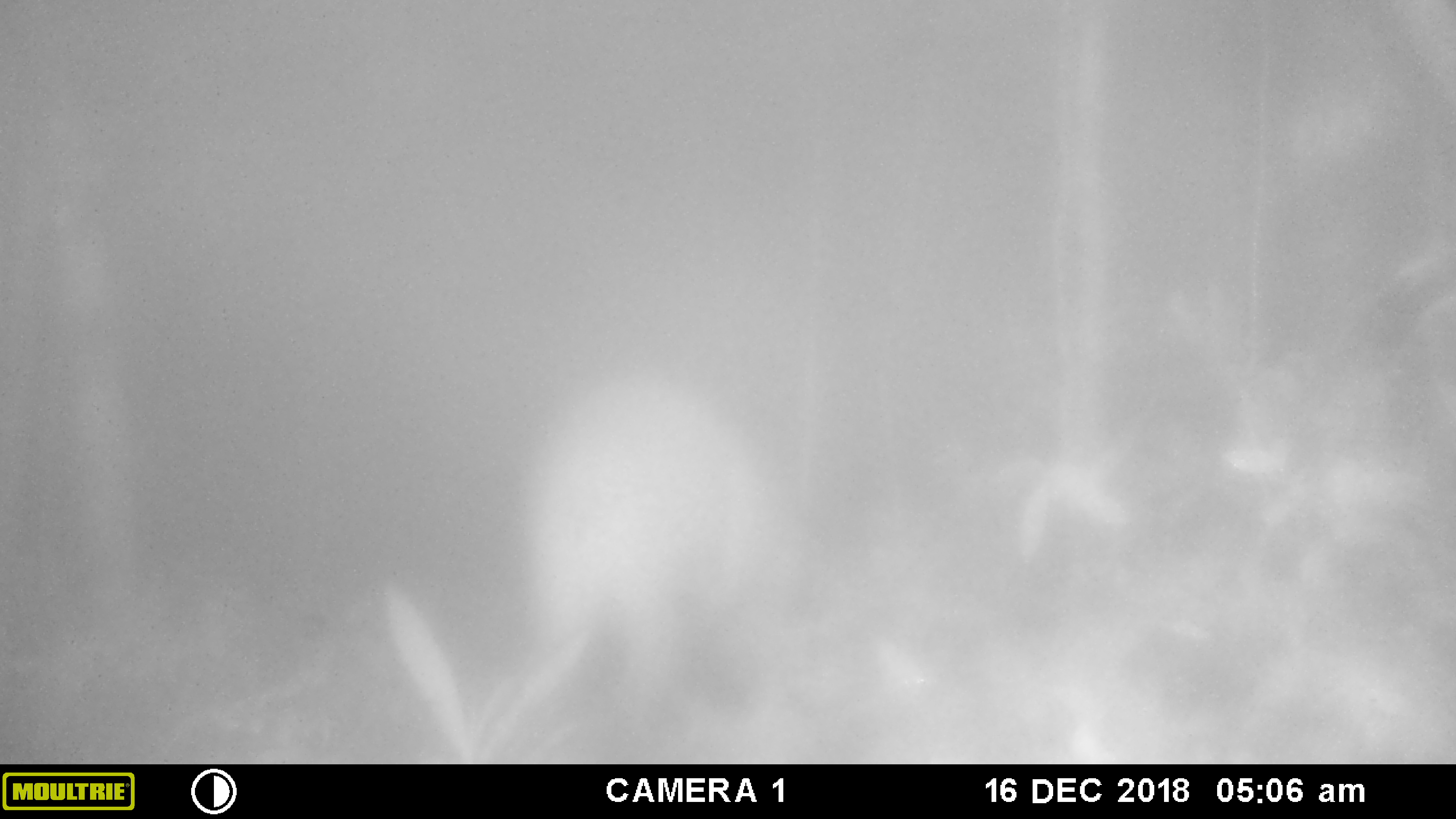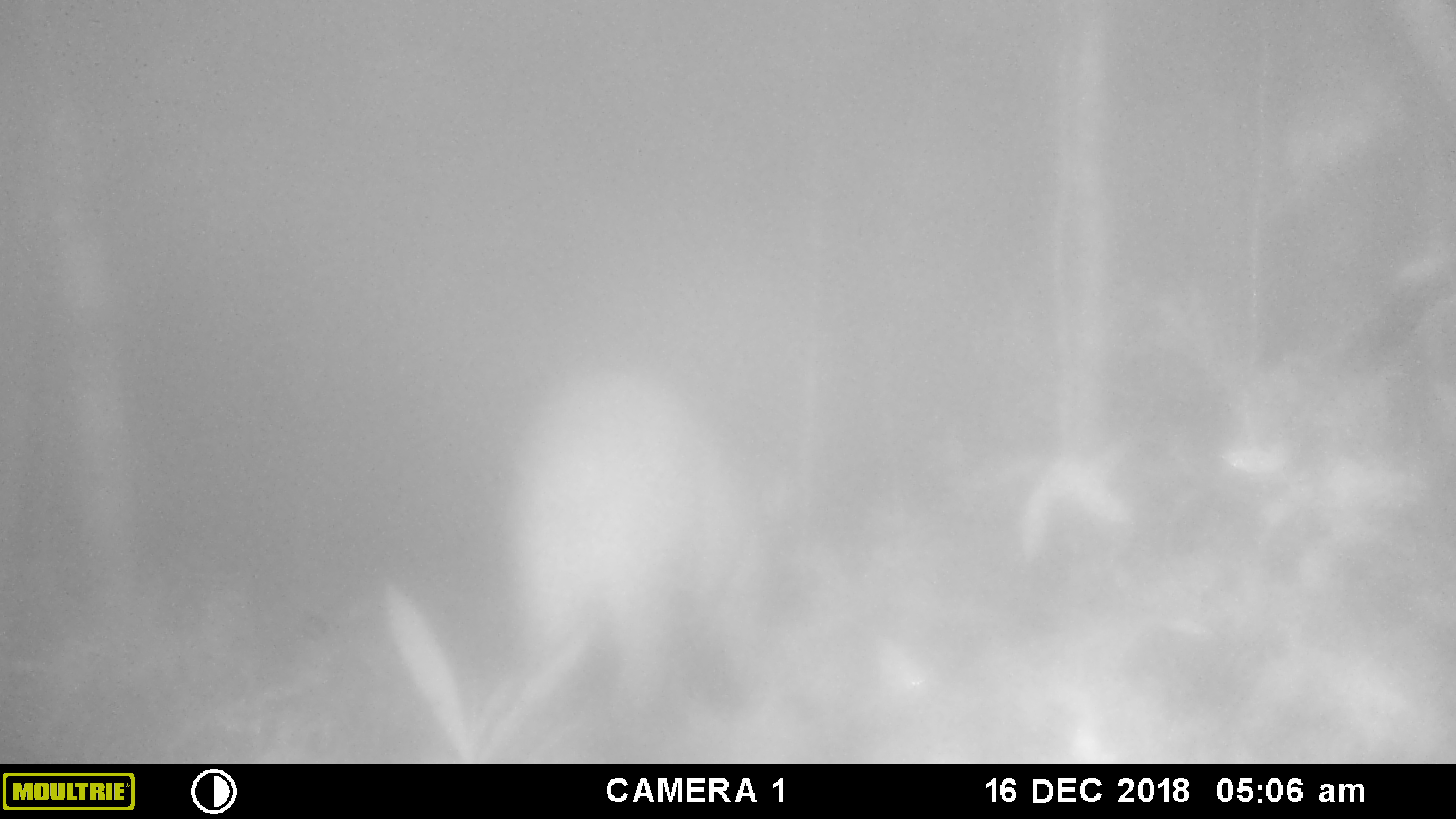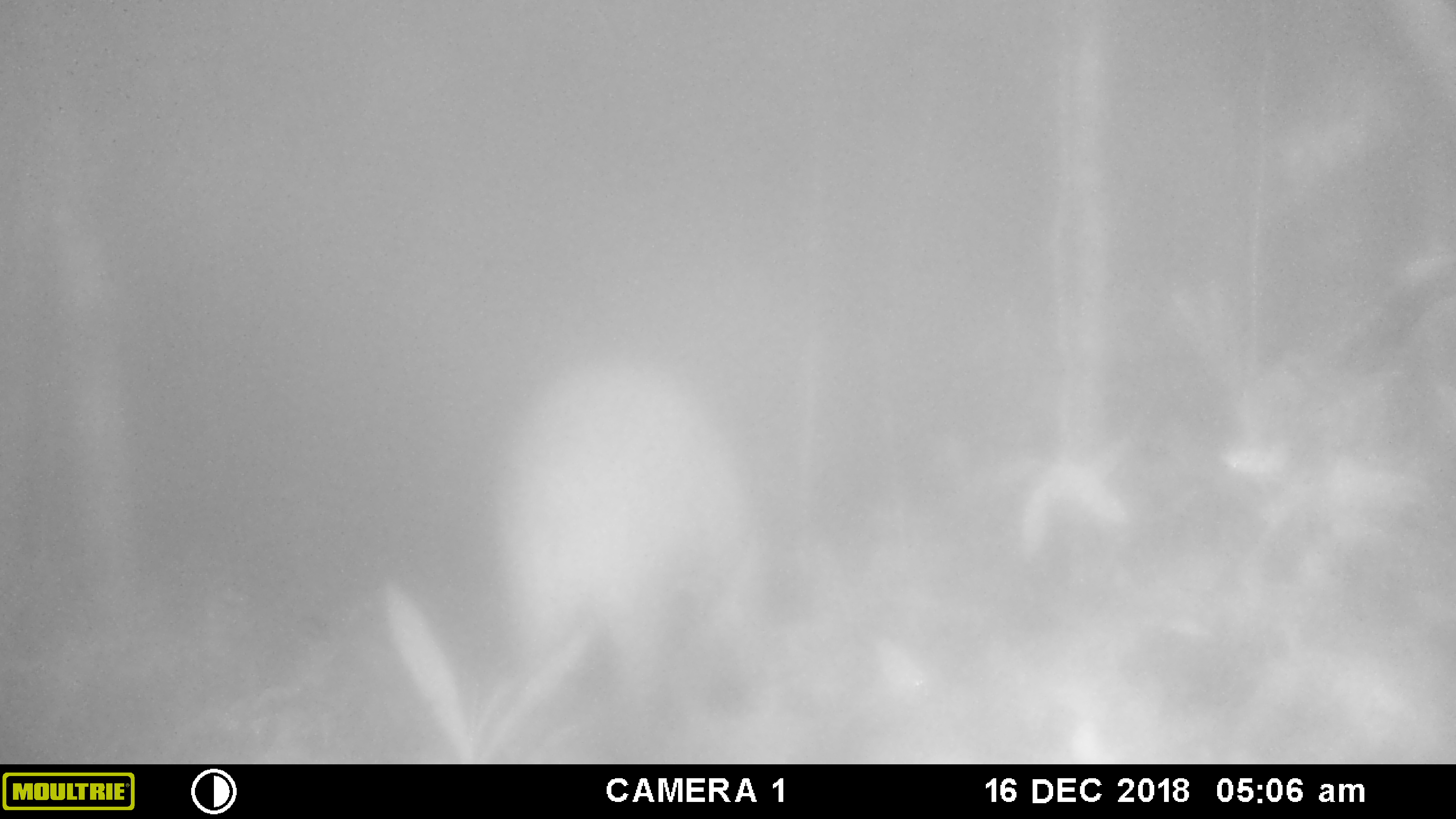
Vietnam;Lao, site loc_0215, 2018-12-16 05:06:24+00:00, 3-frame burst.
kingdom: Animalia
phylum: Chordata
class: Mammalia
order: Artiodactyla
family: Suidae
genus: Sus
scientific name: Sus scrofa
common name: eurasian wild pig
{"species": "eurasian wild pig (Sus scrofa)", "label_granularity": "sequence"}